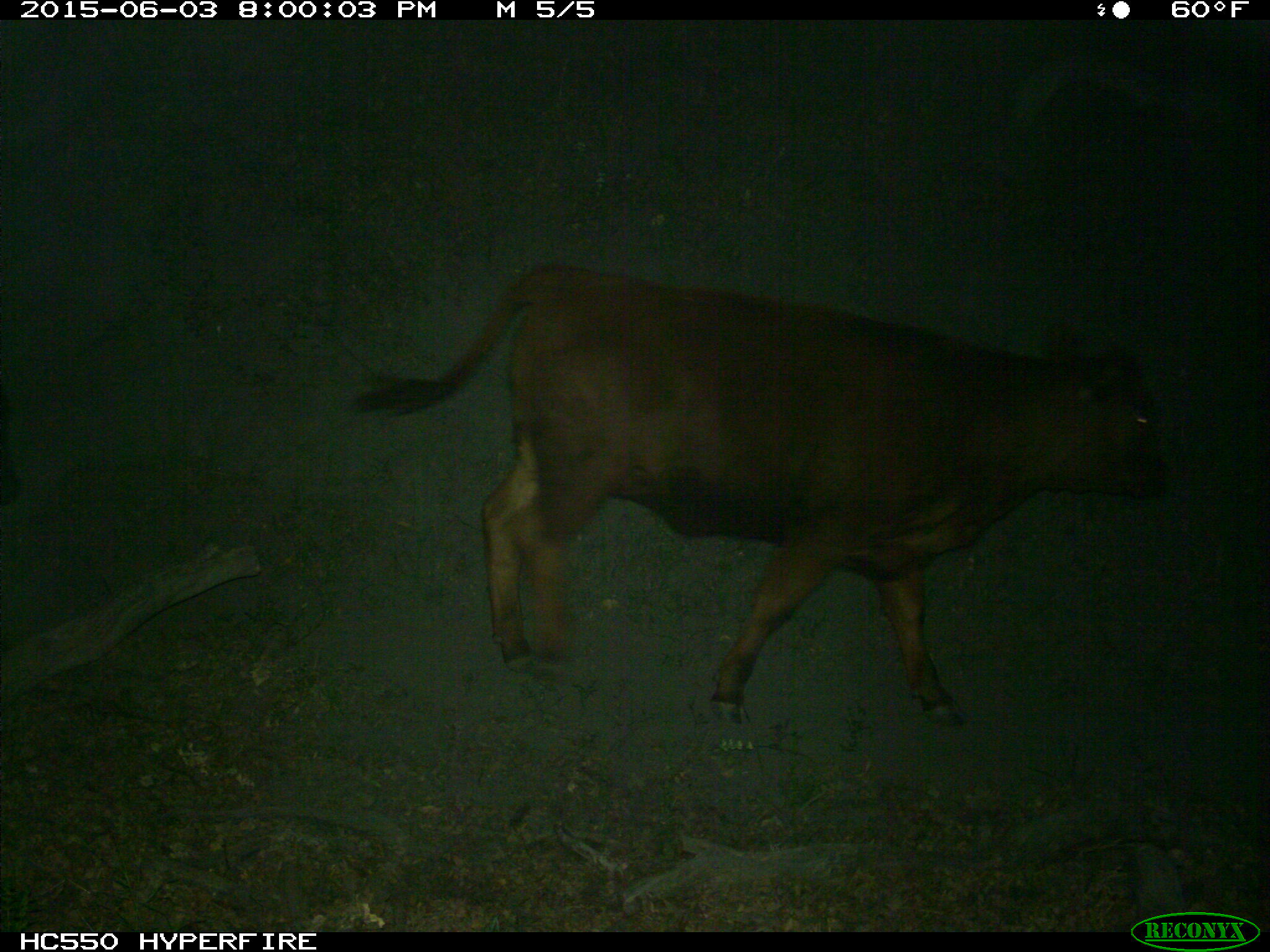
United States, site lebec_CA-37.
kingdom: Animalia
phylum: Chordata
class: Mammalia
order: Artiodactyla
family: Bovidae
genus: Bos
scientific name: Bos taurus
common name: domestic cow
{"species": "Bos taurus (domestic cow)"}